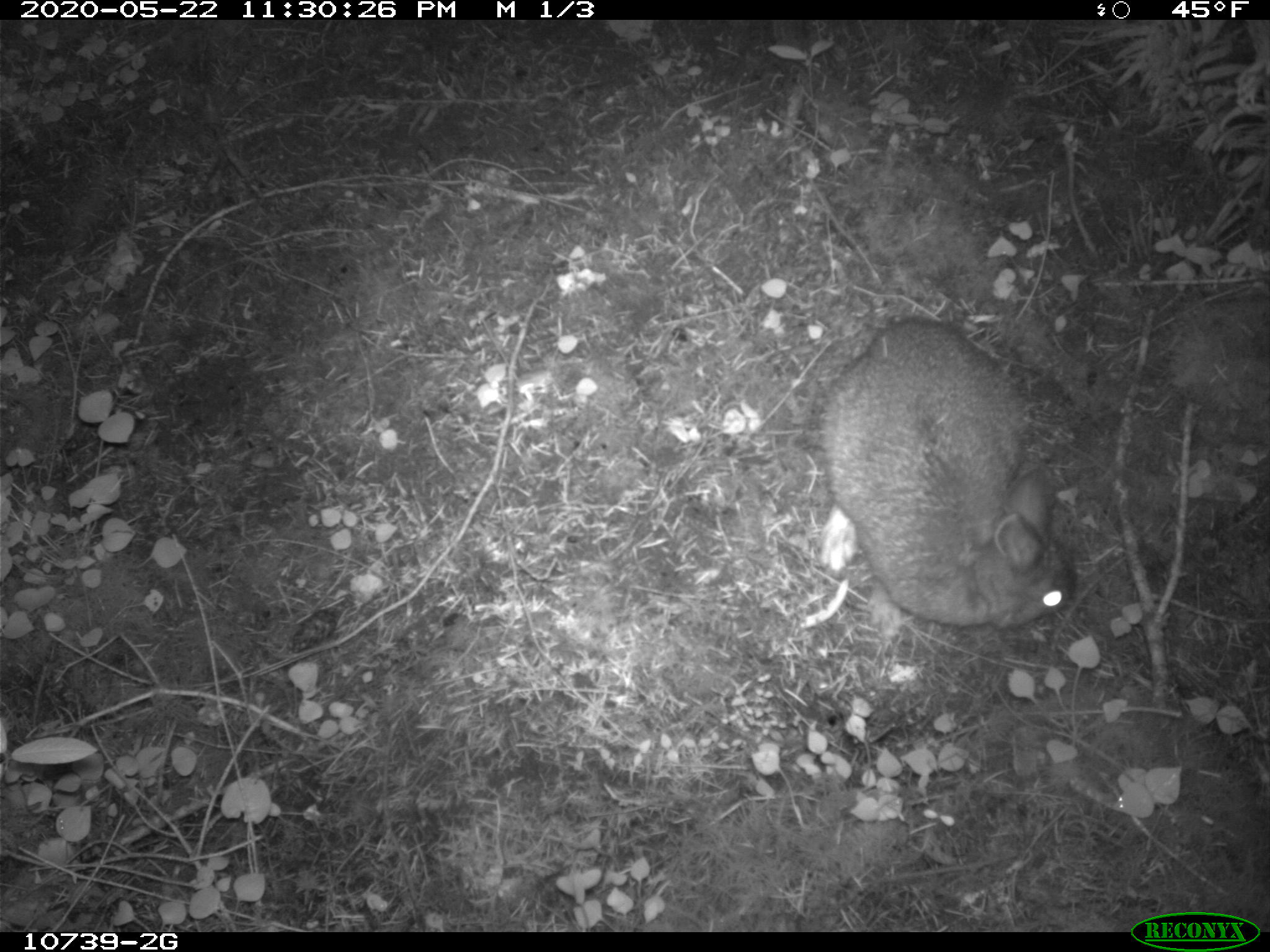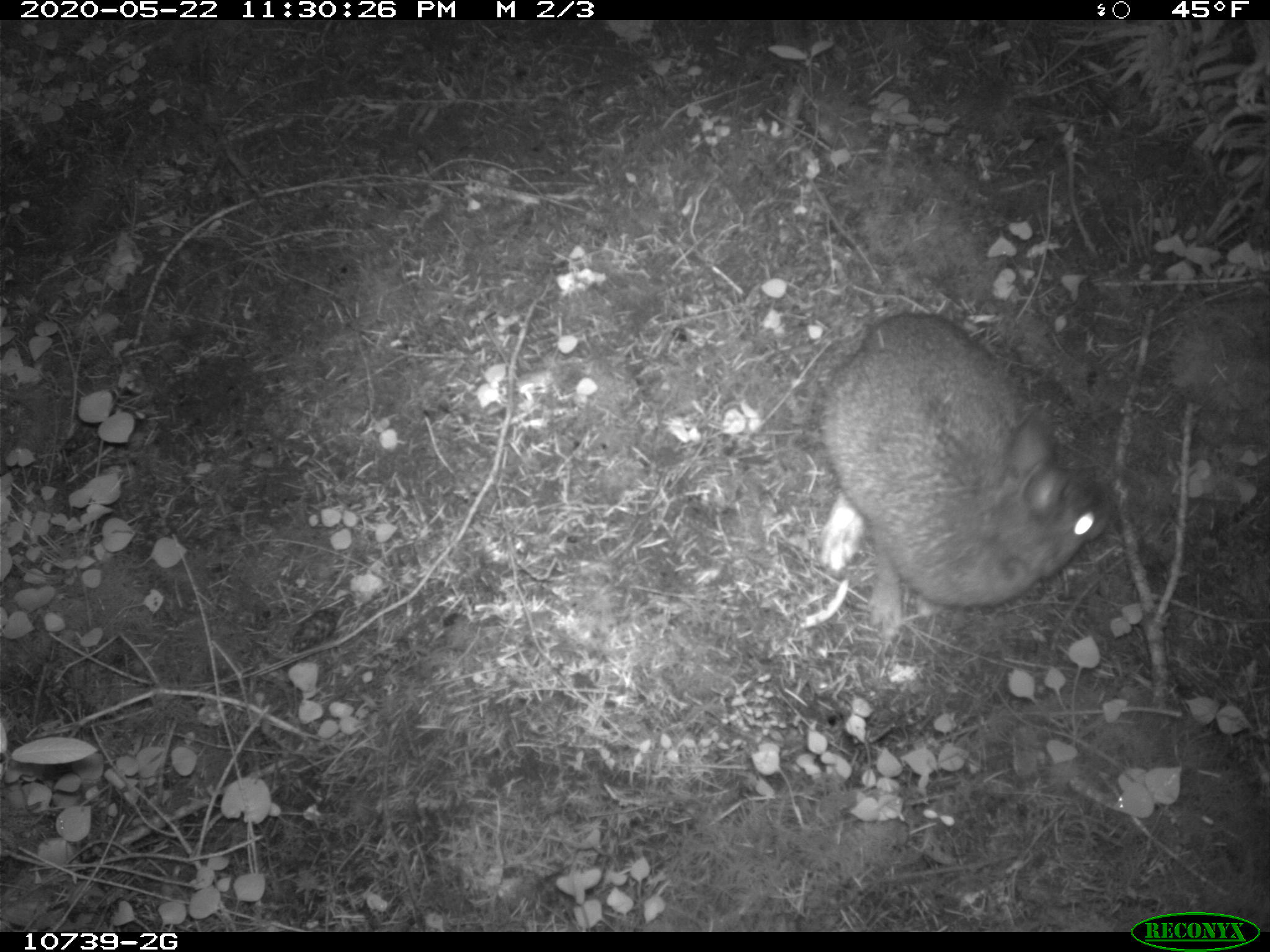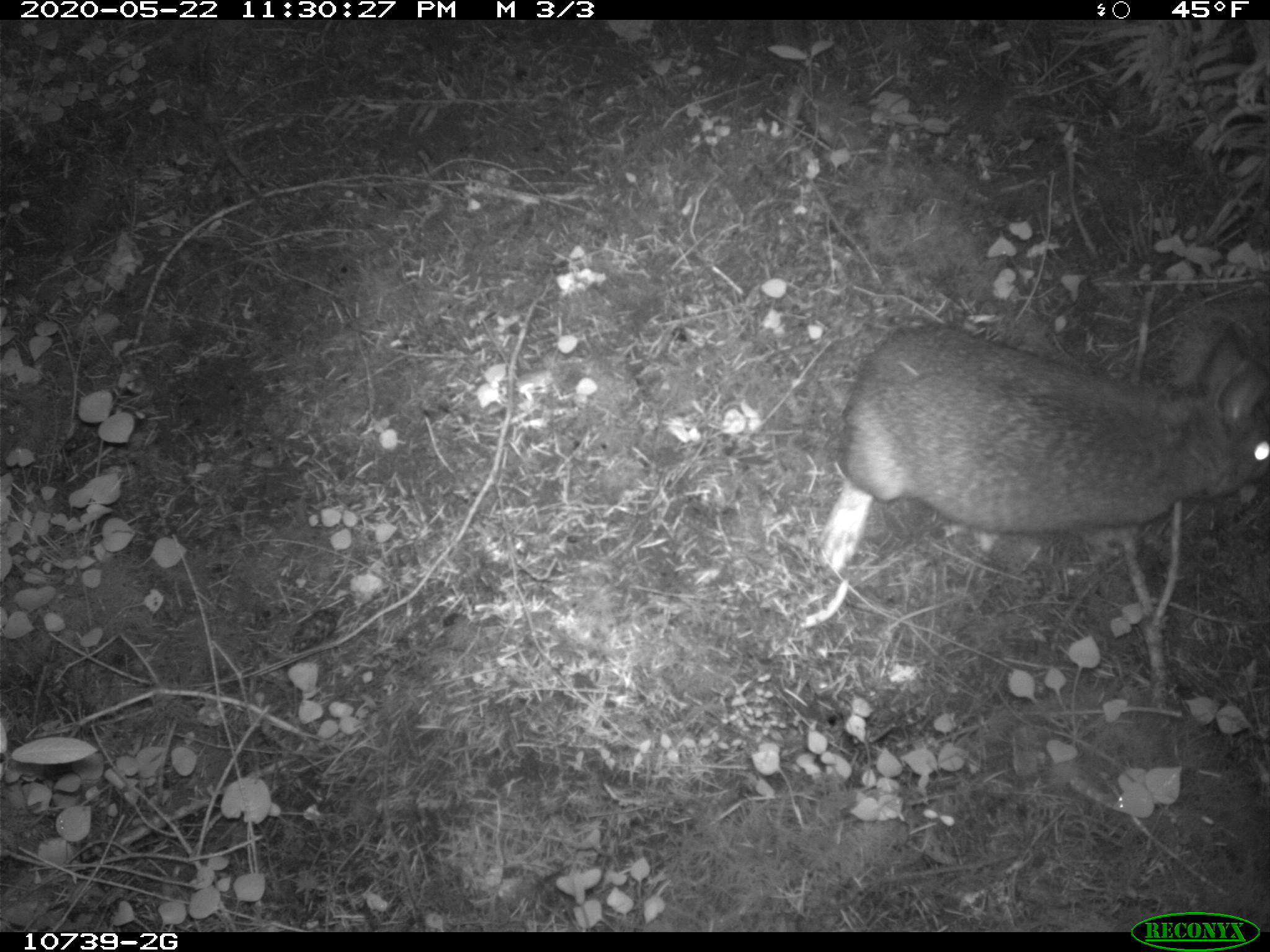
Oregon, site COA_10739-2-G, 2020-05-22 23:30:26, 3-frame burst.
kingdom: Animalia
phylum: Chordata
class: Mammalia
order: Lagomorpha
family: Leporidae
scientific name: Leporidae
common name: hares and rabbits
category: leporidae family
Leporidae family (hares and rabbits) (Leporidae).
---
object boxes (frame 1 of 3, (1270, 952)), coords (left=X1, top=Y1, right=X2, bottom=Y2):
leporidae family: (left=806, top=318, right=1085, bottom=647)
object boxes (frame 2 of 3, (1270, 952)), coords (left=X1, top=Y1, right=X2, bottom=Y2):
leporidae family: (left=815, top=308, right=1106, bottom=640)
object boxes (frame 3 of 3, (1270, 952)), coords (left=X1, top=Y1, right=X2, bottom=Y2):
leporidae family: (left=815, top=329, right=1265, bottom=575)